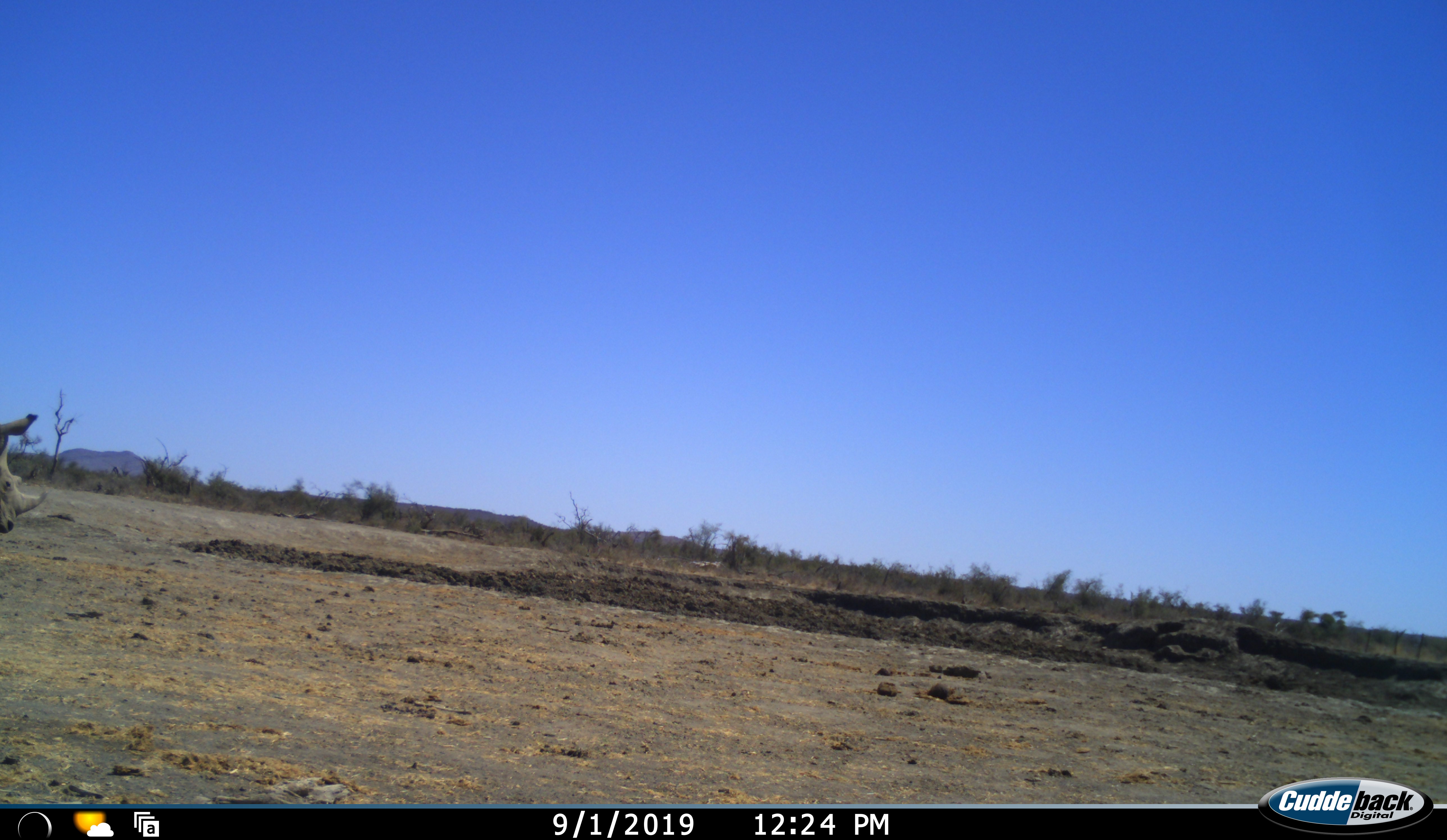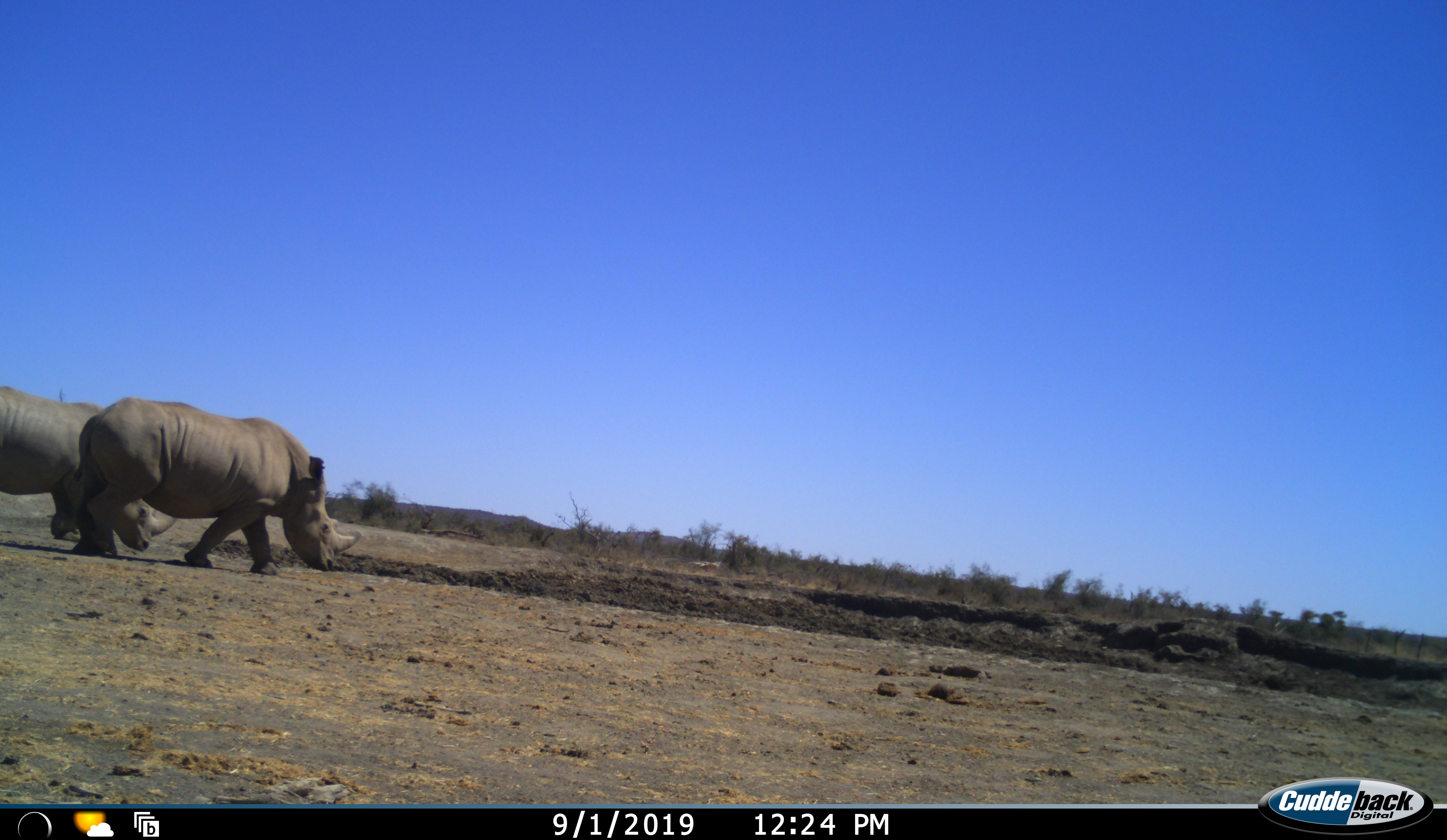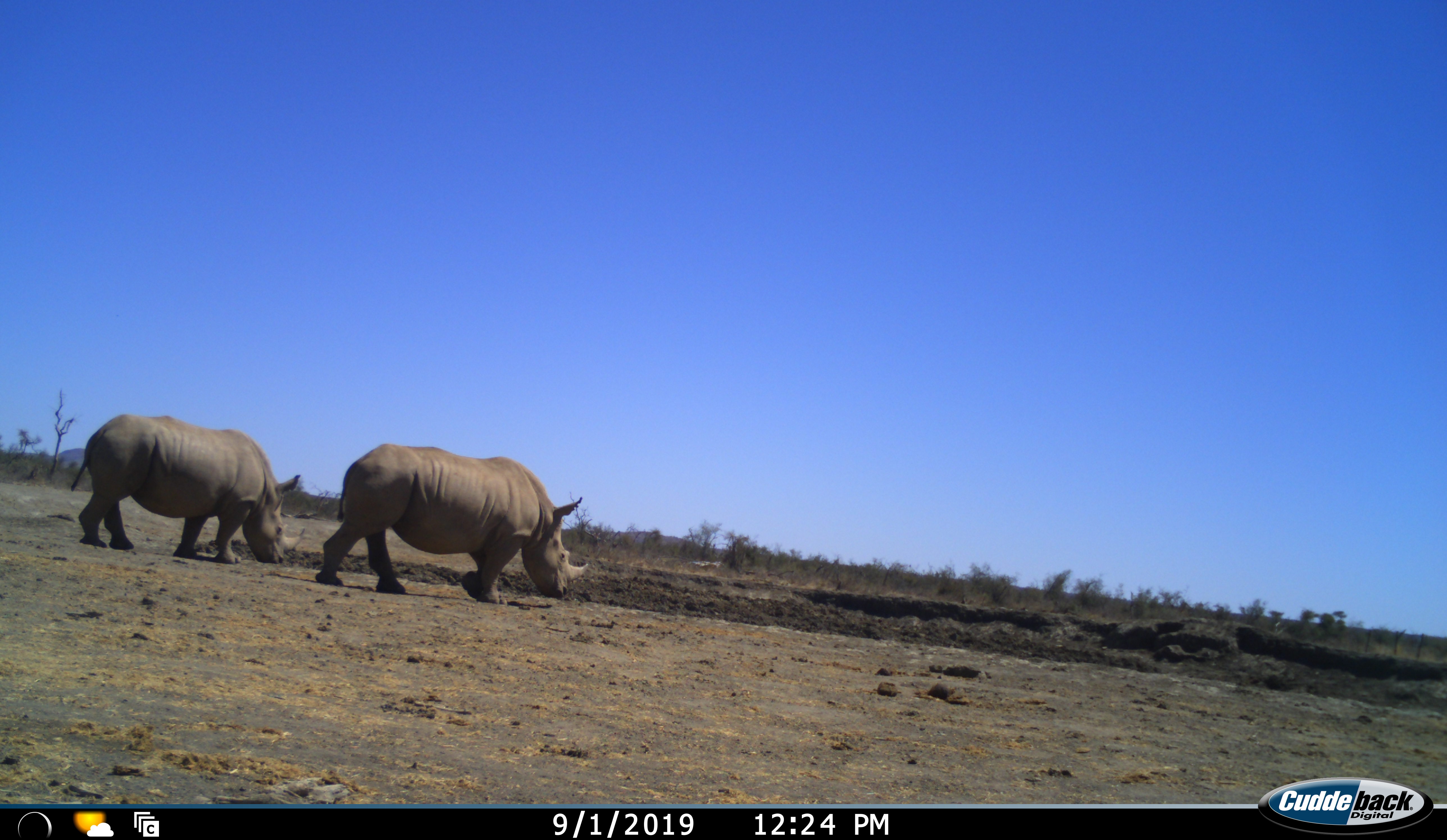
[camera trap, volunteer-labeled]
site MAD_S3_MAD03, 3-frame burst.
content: unidentified animal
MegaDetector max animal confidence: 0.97